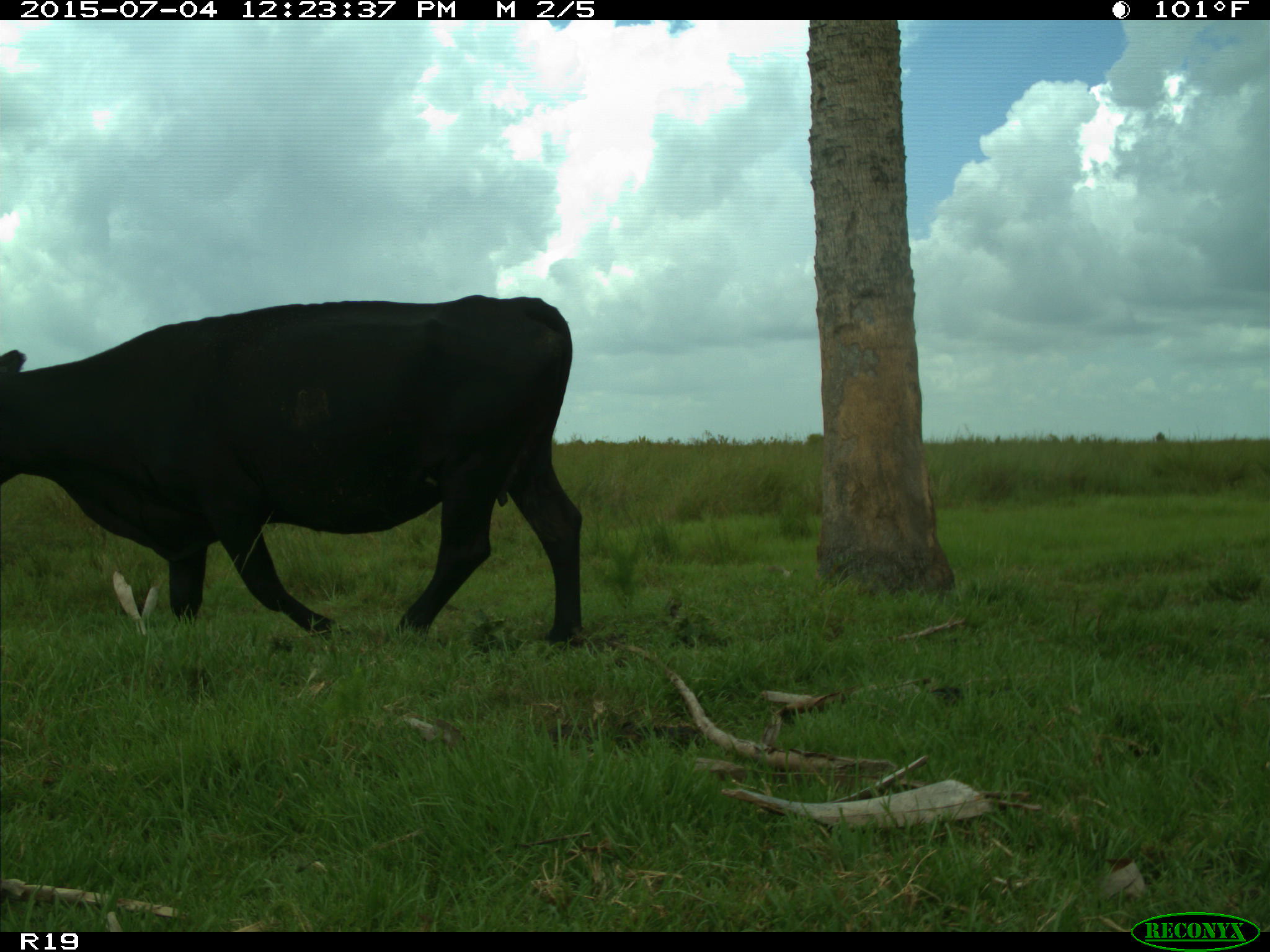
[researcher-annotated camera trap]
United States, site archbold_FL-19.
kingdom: Animalia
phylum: Chordata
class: Mammalia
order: Artiodactyla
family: Bovidae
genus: Bos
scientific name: Bos taurus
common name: domestic cow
Bos taurus (domestic cow).